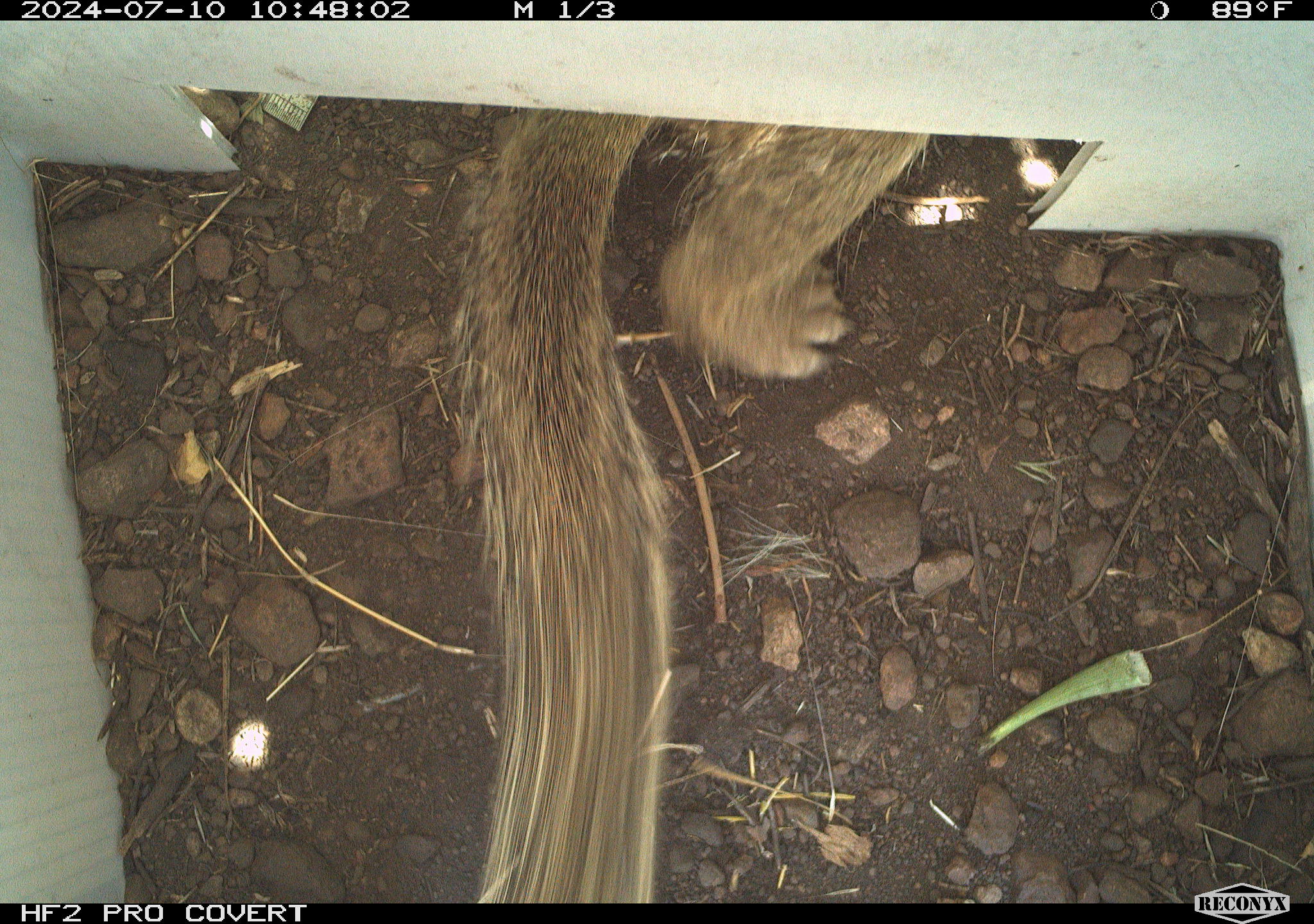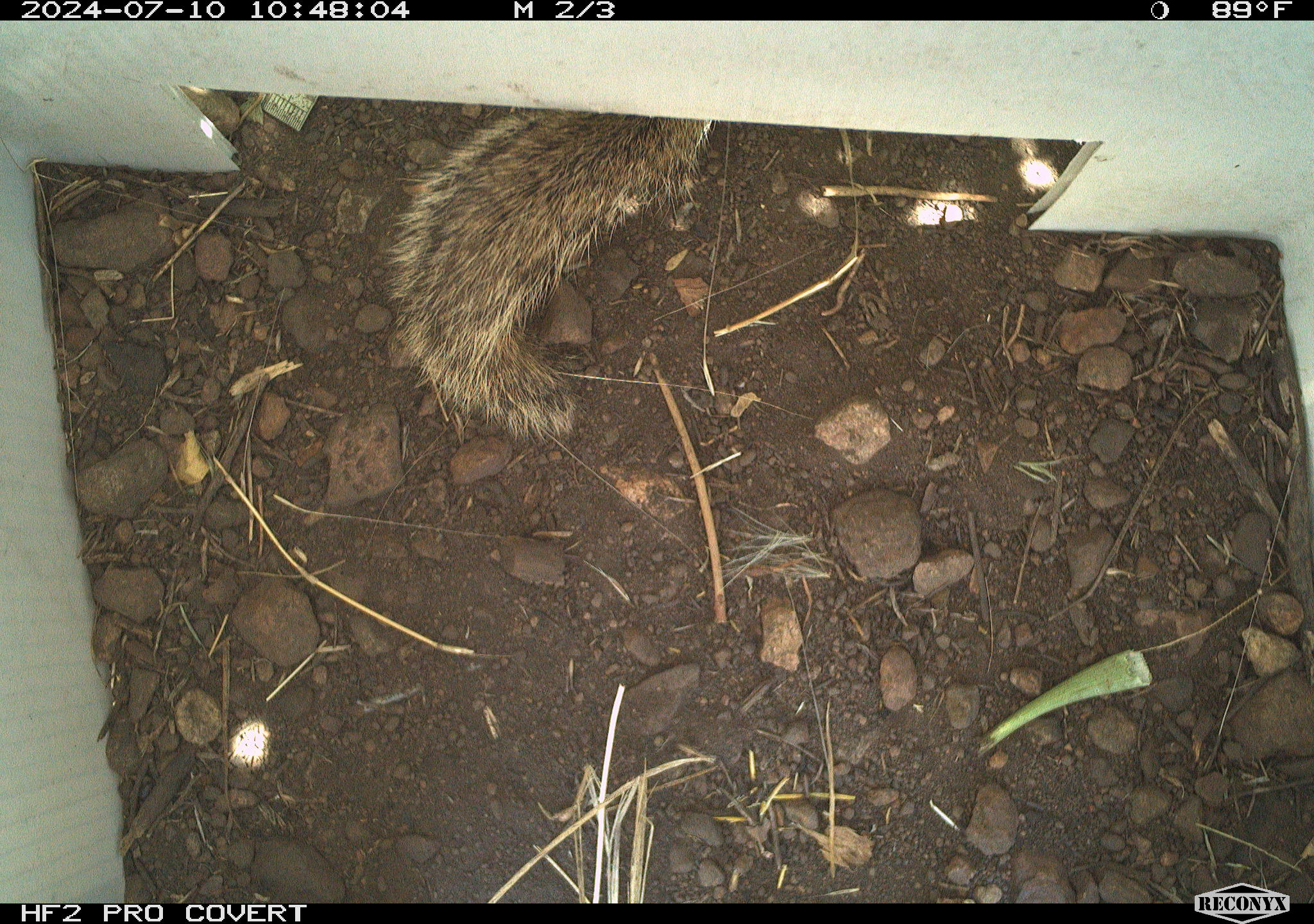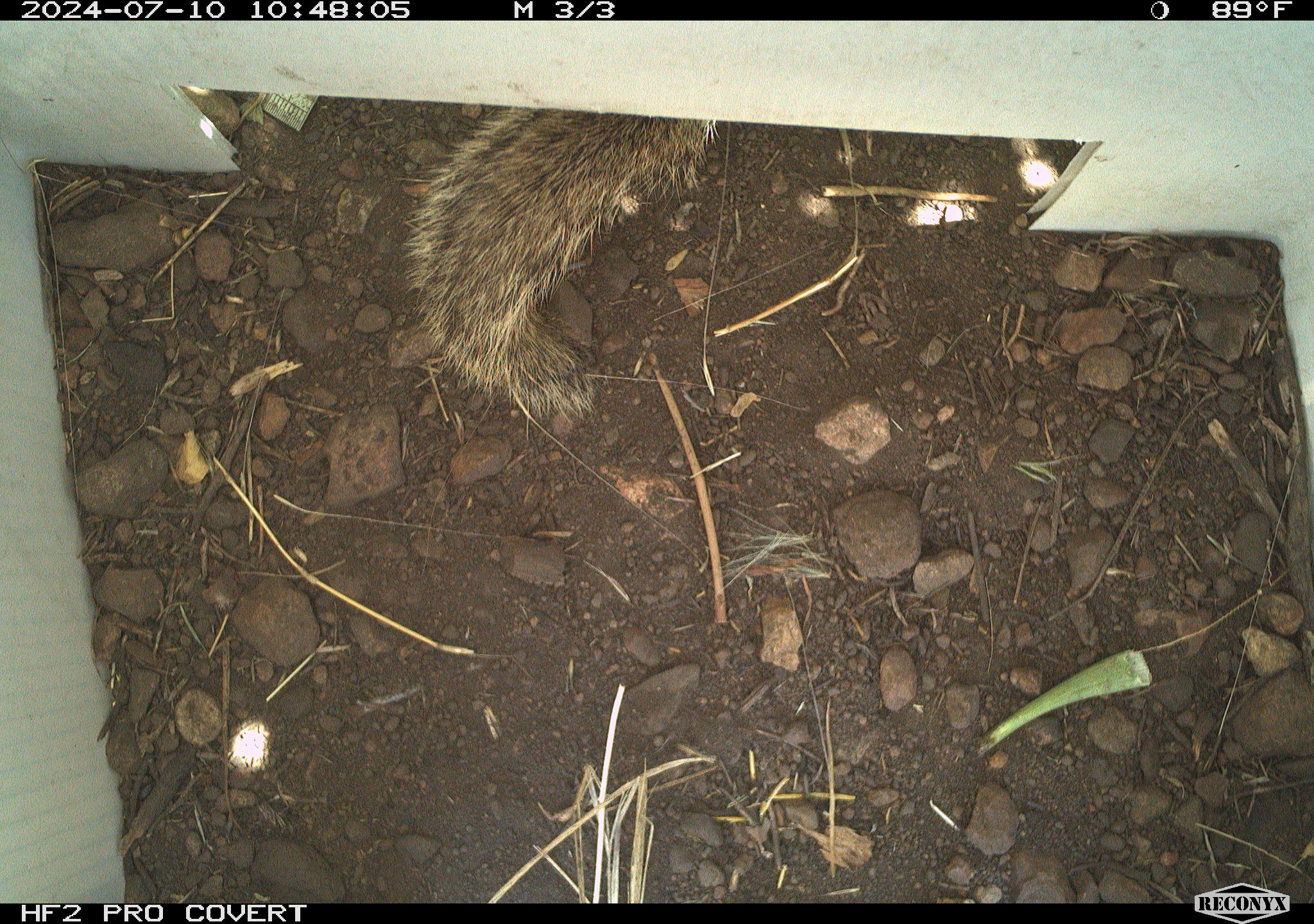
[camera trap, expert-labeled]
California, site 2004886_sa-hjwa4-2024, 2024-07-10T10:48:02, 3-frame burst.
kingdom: Animalia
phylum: Chordata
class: Mammalia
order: Rodentia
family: Sciuridae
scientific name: Sciuridae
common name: squirrels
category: sciuridae family